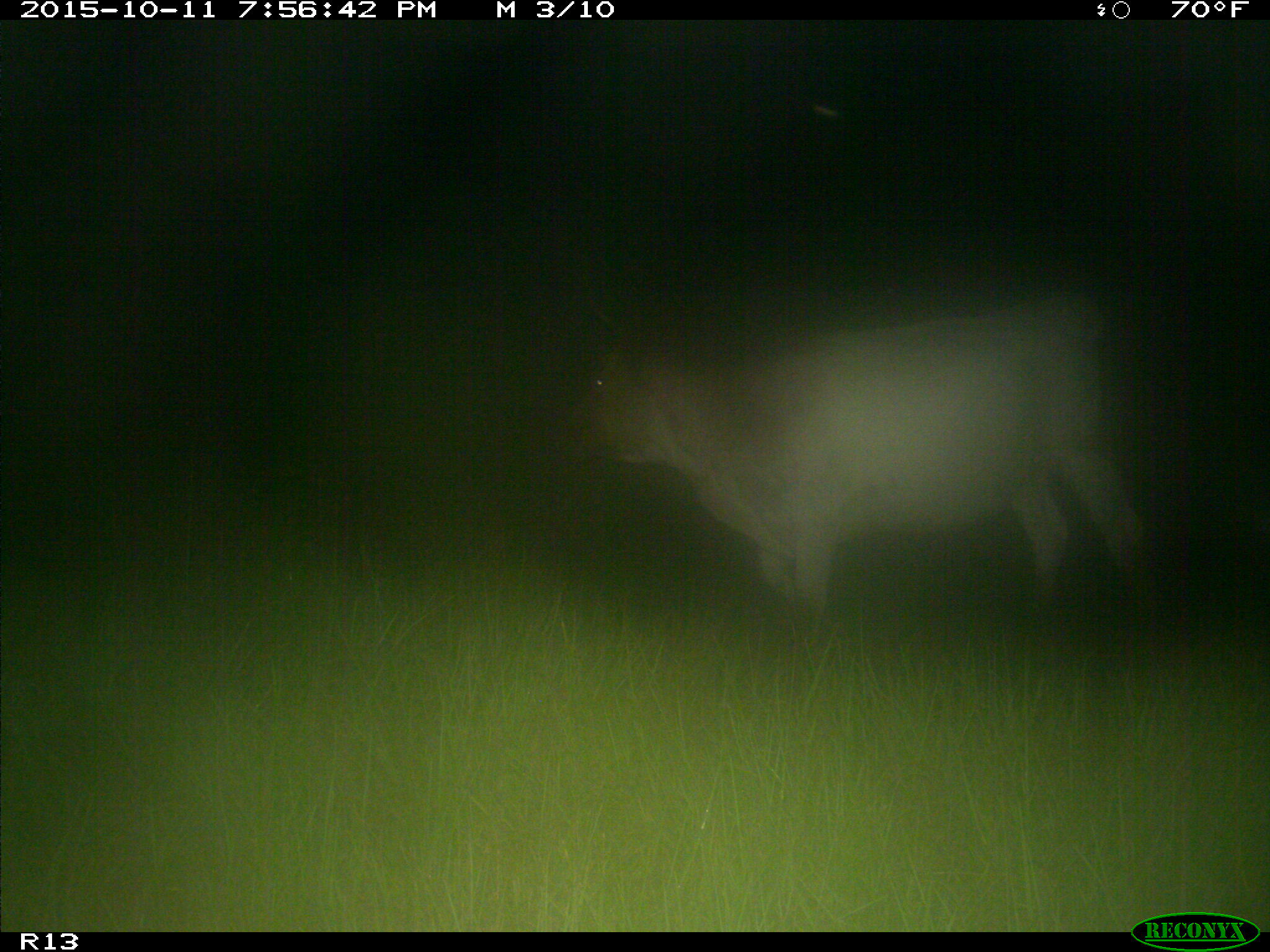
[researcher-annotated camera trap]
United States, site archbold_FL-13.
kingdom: Animalia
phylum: Chordata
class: Mammalia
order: Artiodactyla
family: Bovidae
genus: Bos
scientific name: Bos taurus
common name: domestic cow